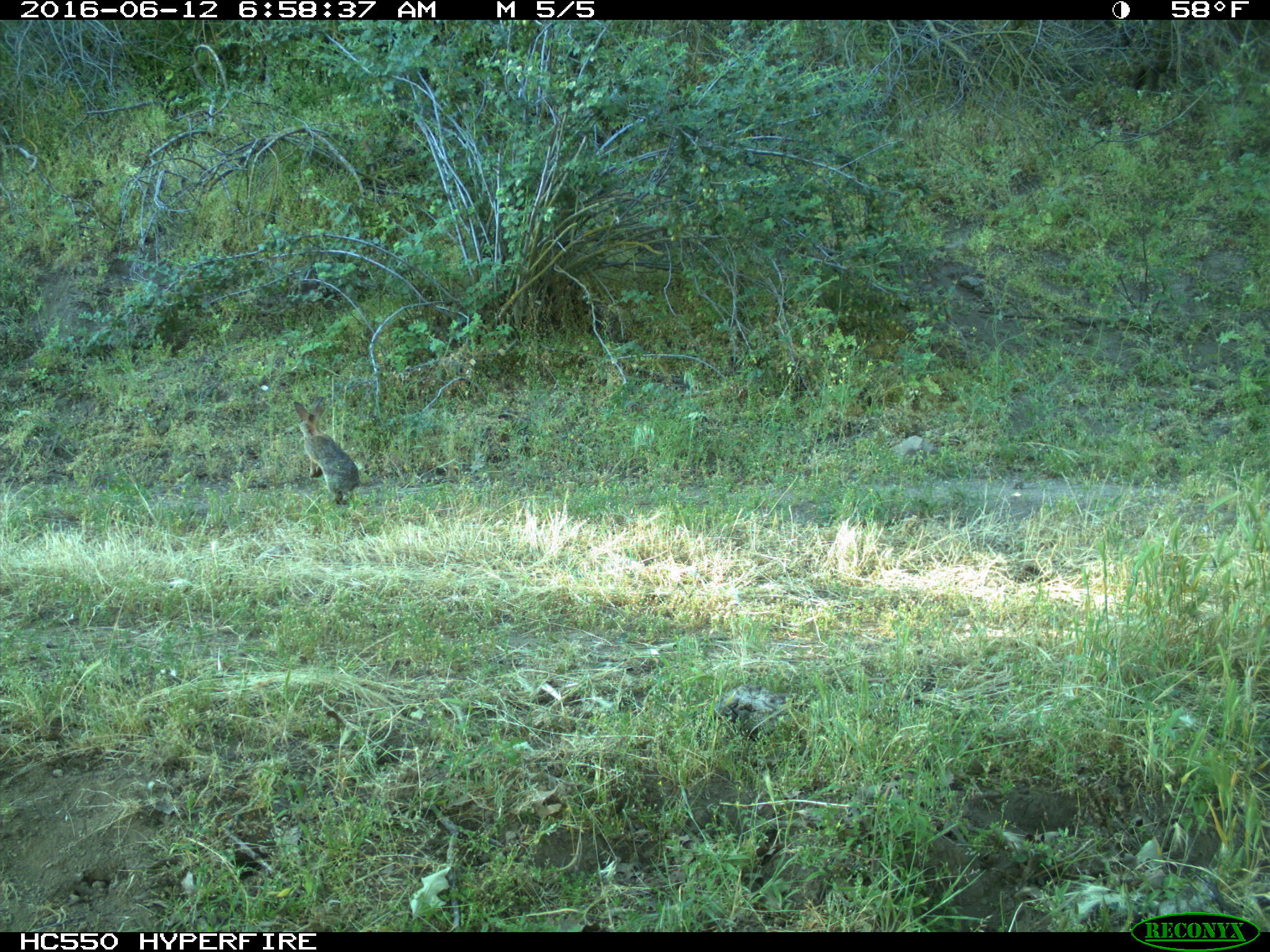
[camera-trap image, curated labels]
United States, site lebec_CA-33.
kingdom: Animalia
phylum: Chordata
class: Mammalia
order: Lagomorpha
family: Leporidae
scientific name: Leporidae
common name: rabbits and hares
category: unidentified rabbit